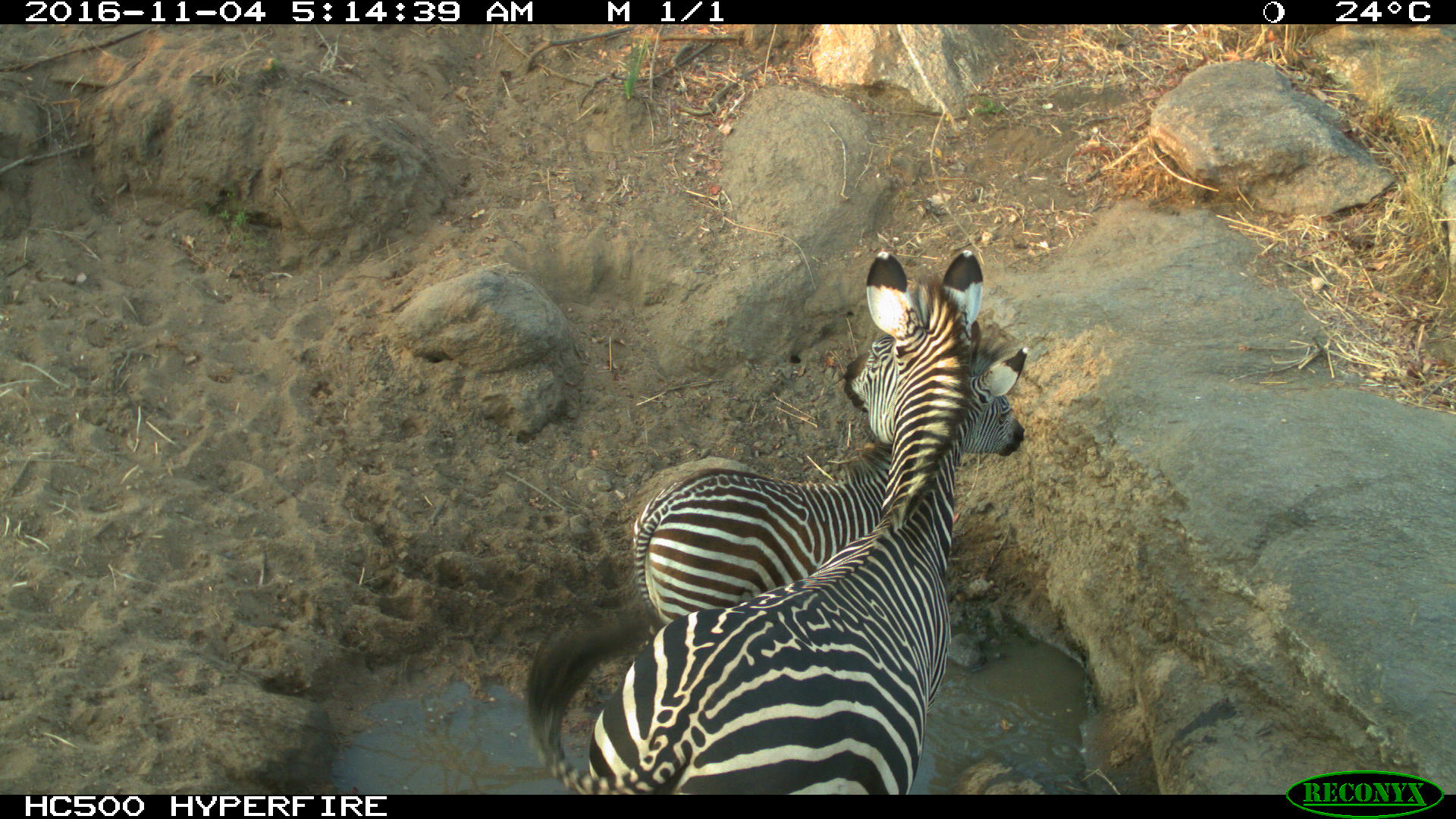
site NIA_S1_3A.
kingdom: Animalia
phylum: Chordata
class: Mammalia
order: Perissodactyla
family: Equidae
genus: Equus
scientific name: Equus quagga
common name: plains zebra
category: zebraplains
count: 2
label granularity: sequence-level